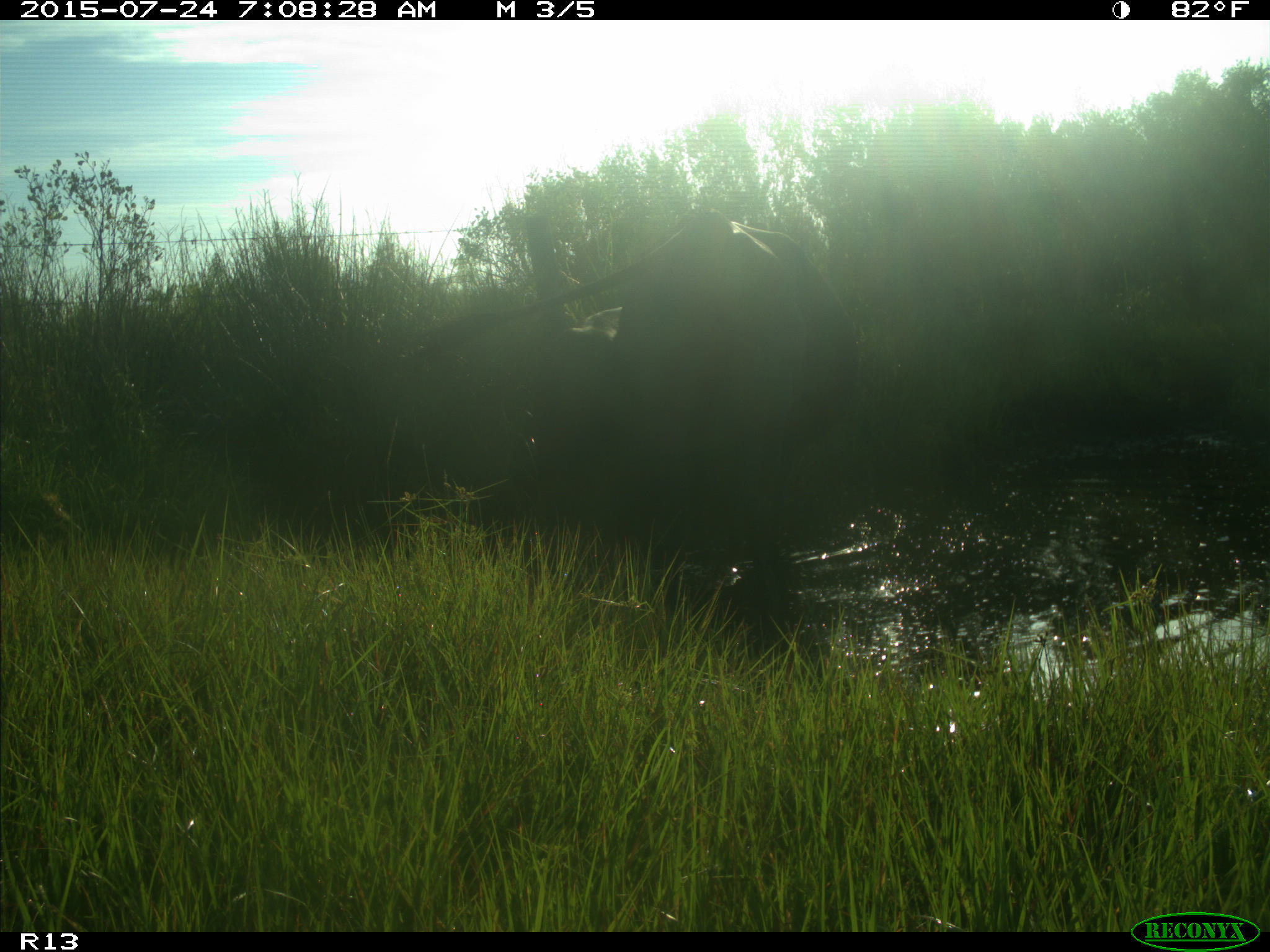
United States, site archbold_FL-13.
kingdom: Animalia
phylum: Chordata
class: Mammalia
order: Artiodactyla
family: Bovidae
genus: Bos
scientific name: Bos taurus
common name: domestic cow